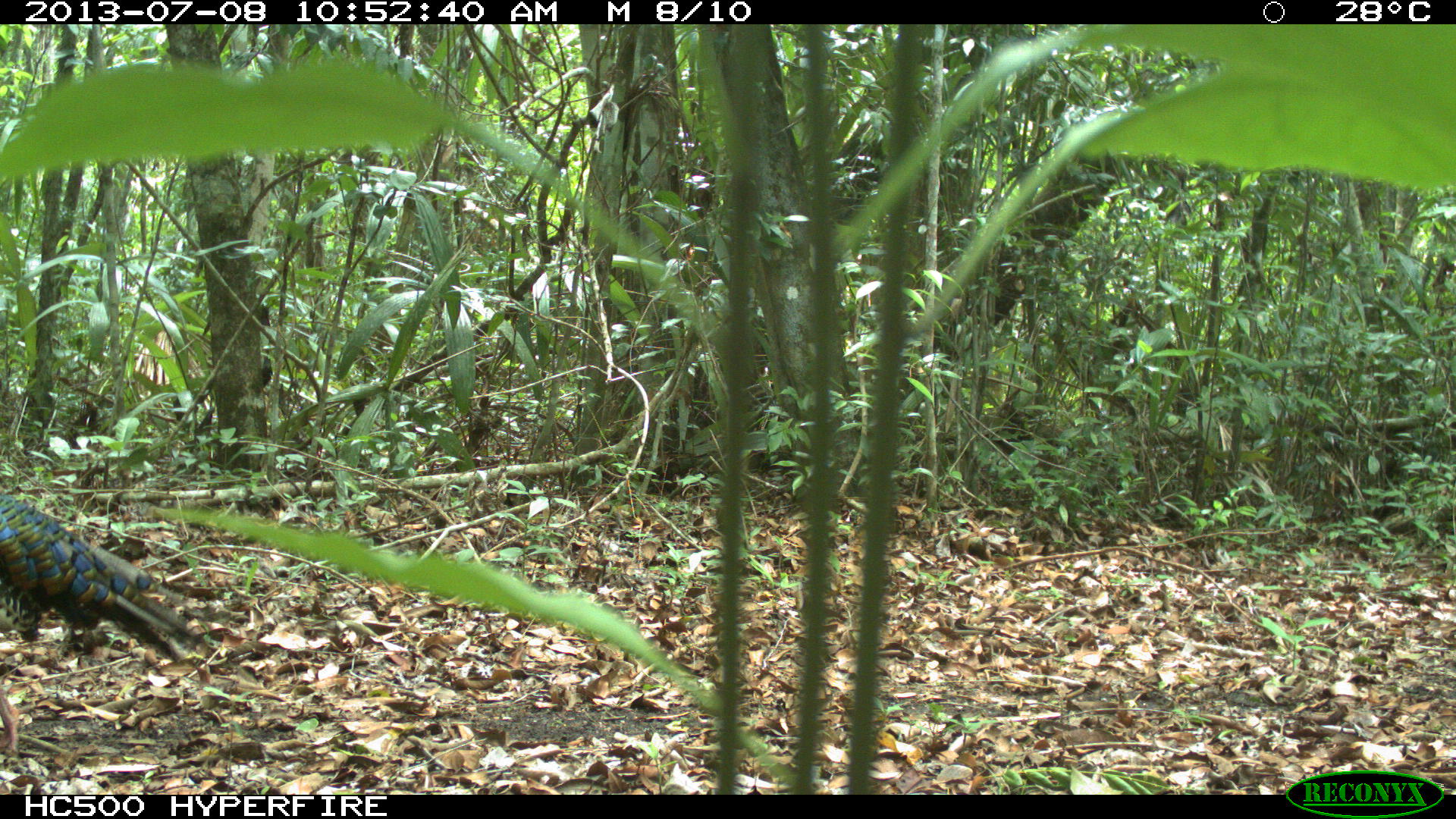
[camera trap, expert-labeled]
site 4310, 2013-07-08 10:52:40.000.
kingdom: Animalia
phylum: Chordata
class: Aves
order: Galliformes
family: Phasianidae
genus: Meleagris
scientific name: Meleagris ocellata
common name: ocellated turkey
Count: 1.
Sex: male.